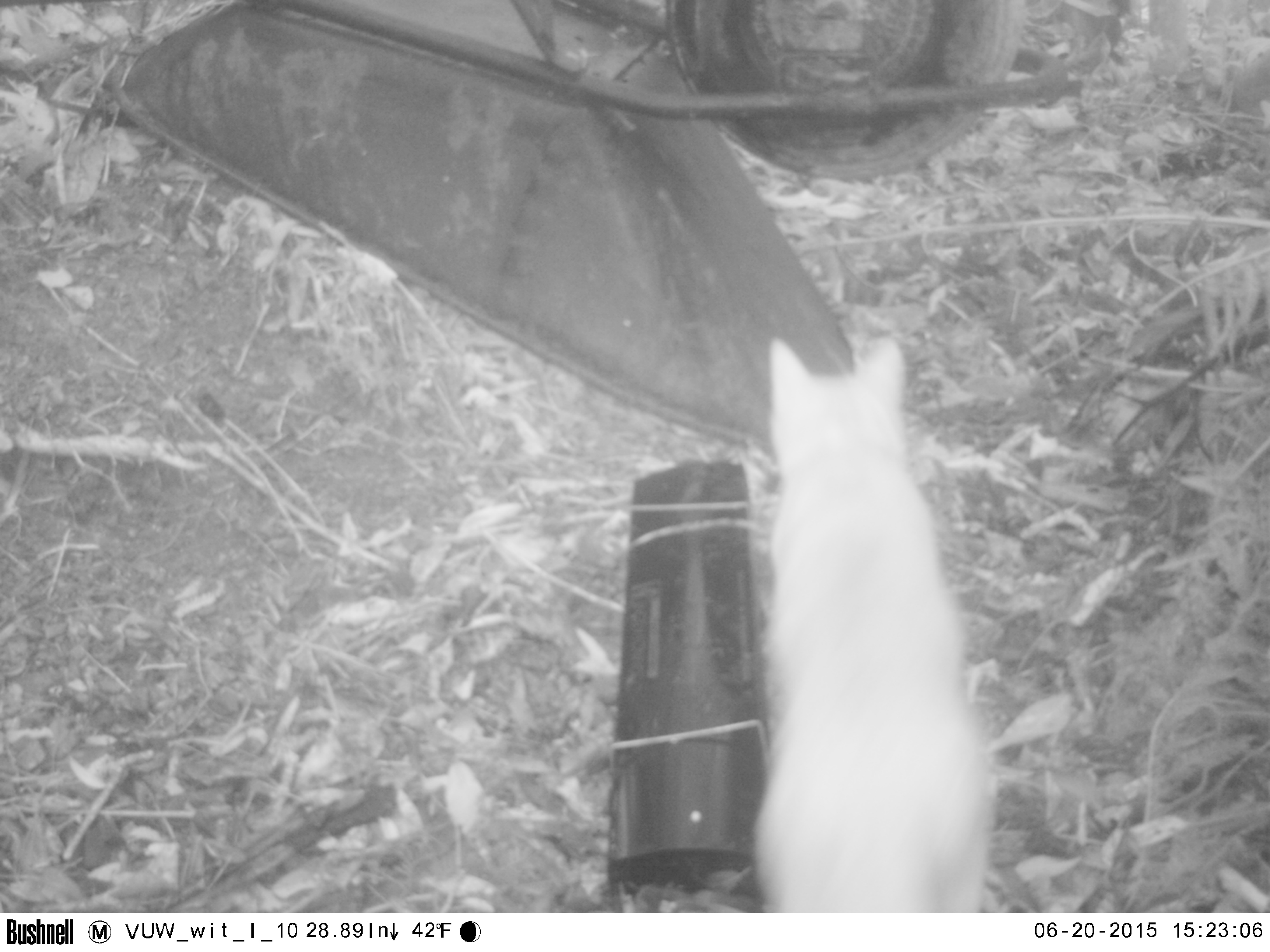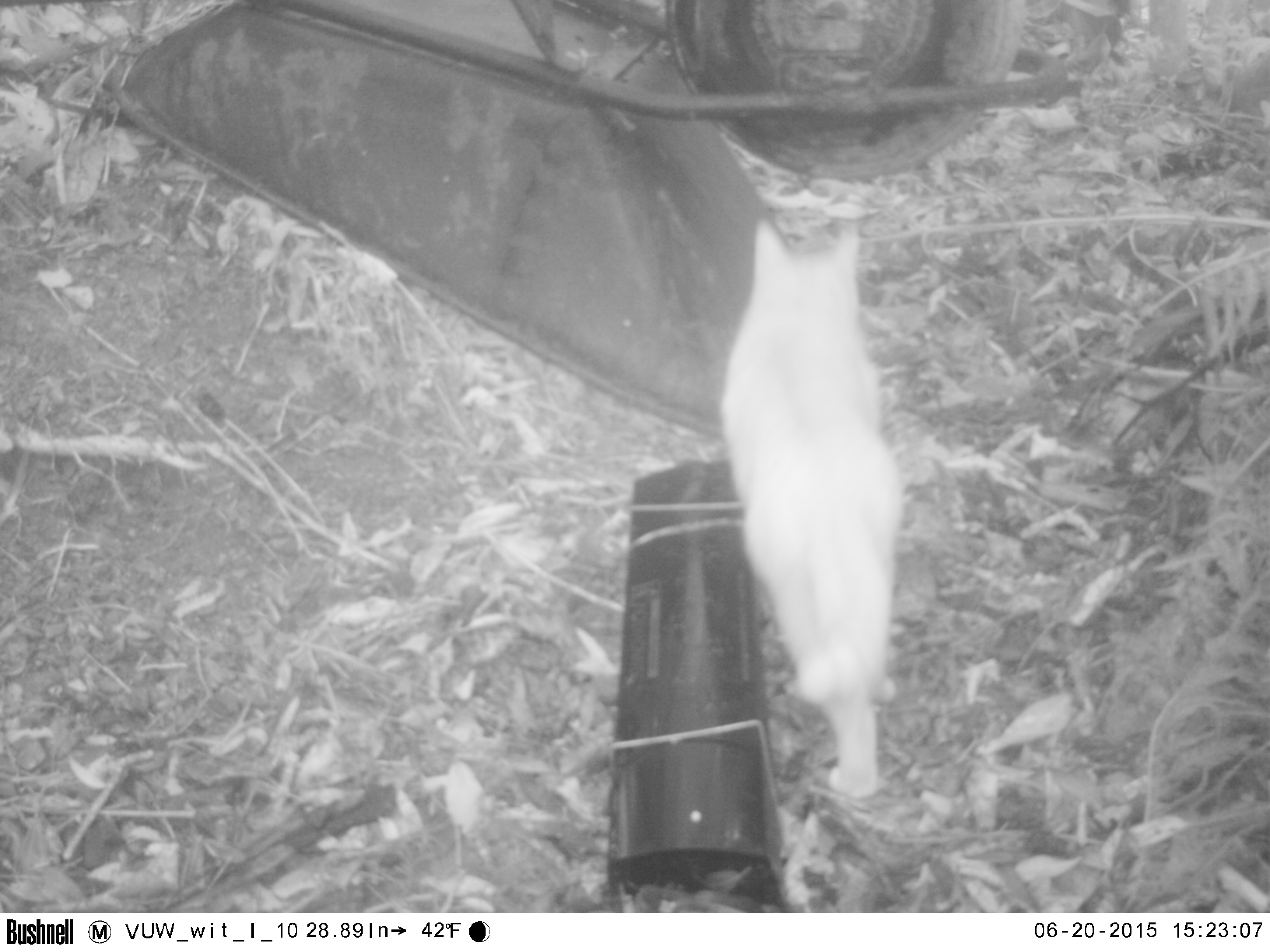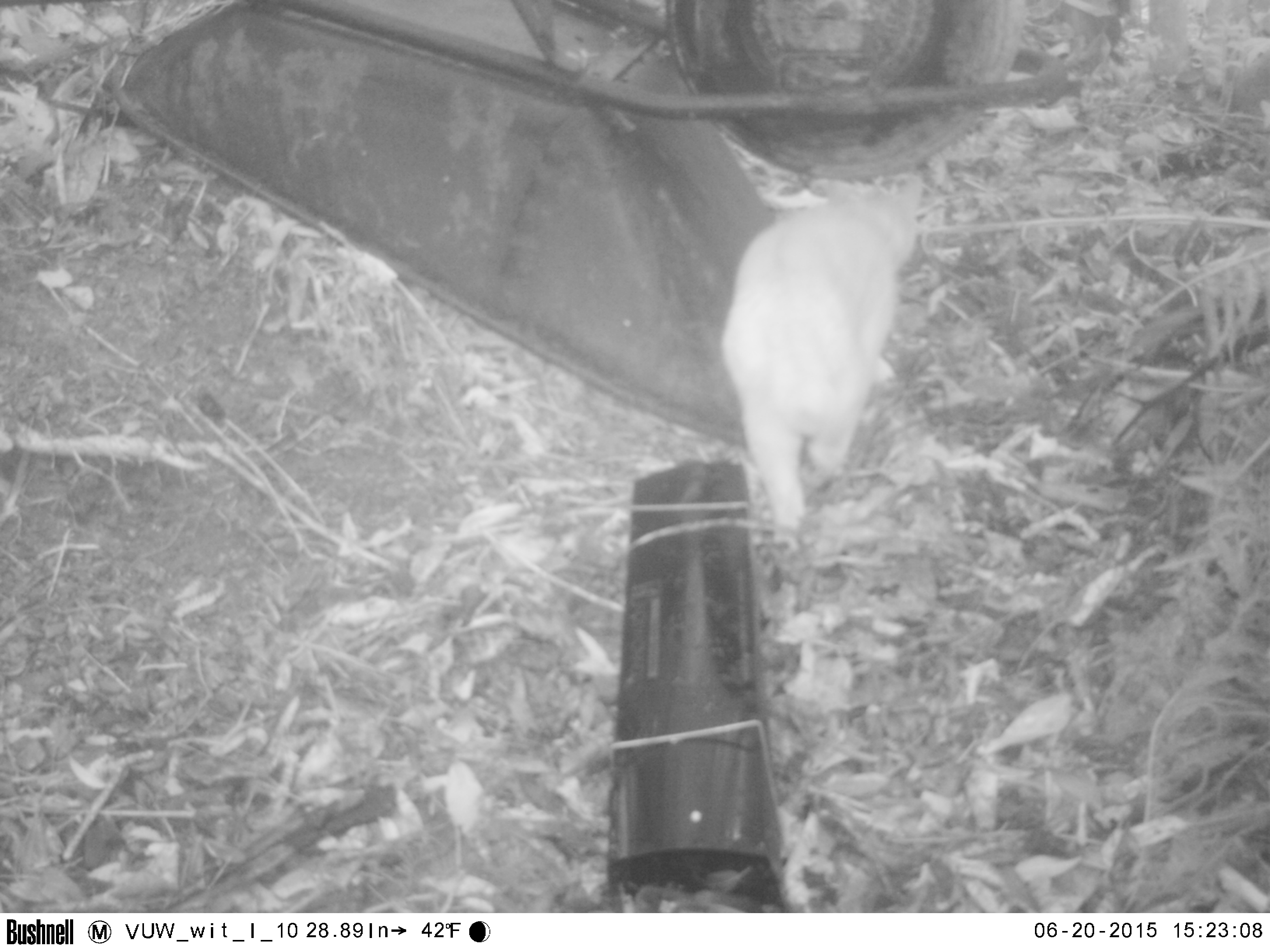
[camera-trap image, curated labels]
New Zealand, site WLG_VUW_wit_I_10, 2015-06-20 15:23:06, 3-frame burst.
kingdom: Animalia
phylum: Chordata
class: Mammalia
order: Carnivora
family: Felidae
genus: Felis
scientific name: Felis catus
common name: domestic cat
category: cat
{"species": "cat (domestic cat) (Felis catus)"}